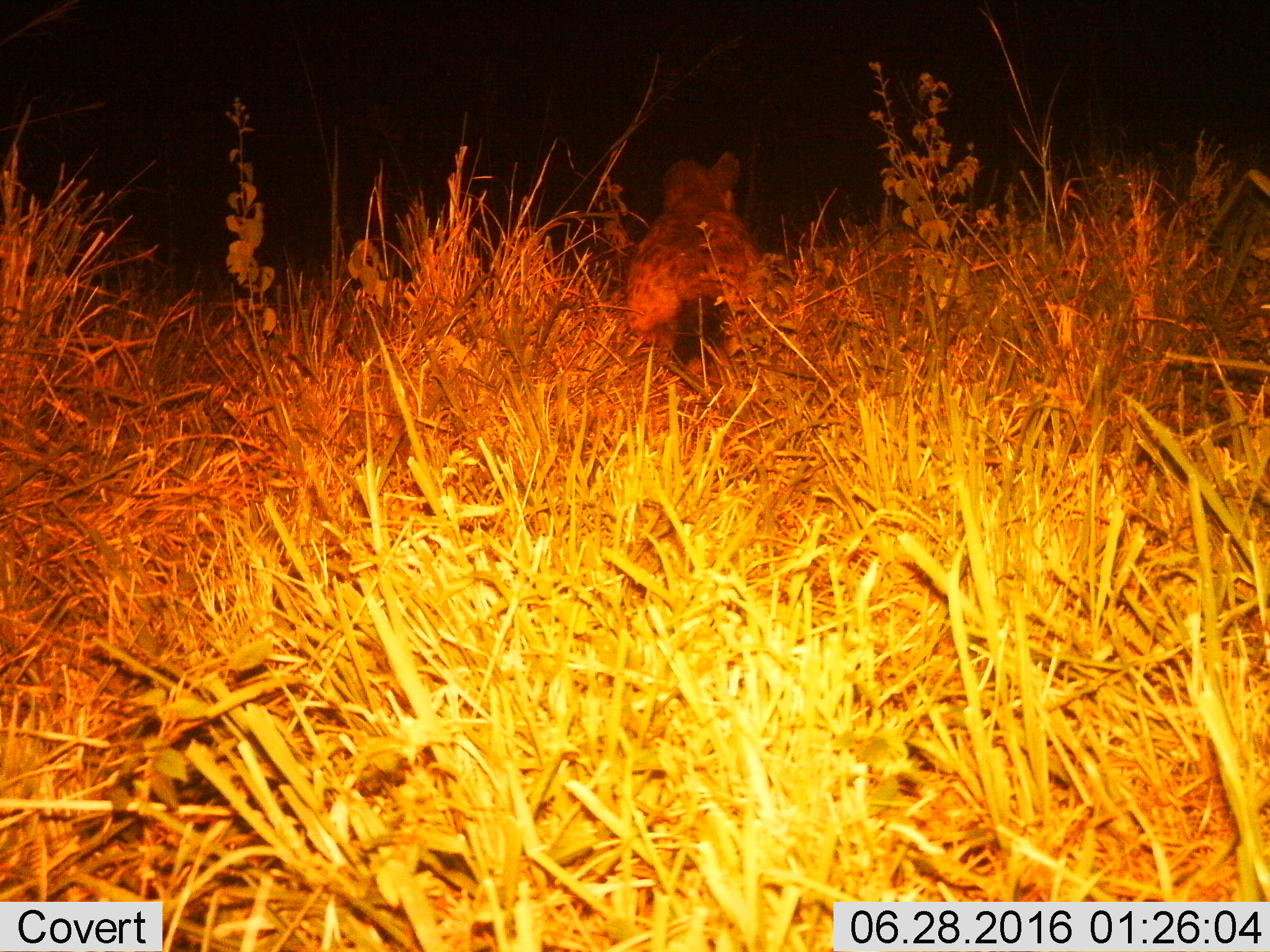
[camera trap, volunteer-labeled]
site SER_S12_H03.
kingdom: Animalia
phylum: Chordata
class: Mammalia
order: Carnivora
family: Hyaenidae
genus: Crocuta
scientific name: Crocuta crocuta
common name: spotted hyena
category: hyenaspotted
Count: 1.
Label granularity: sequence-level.